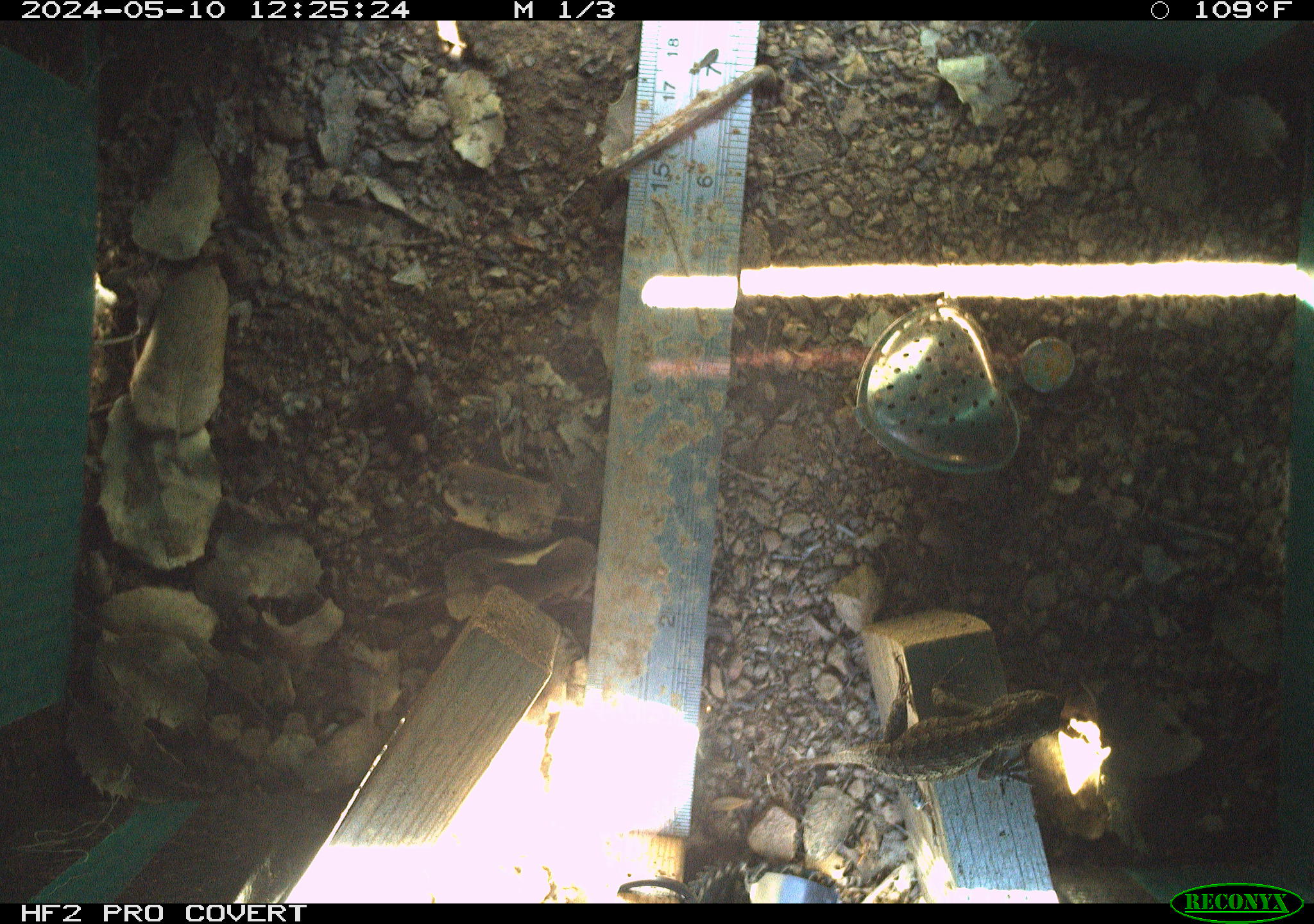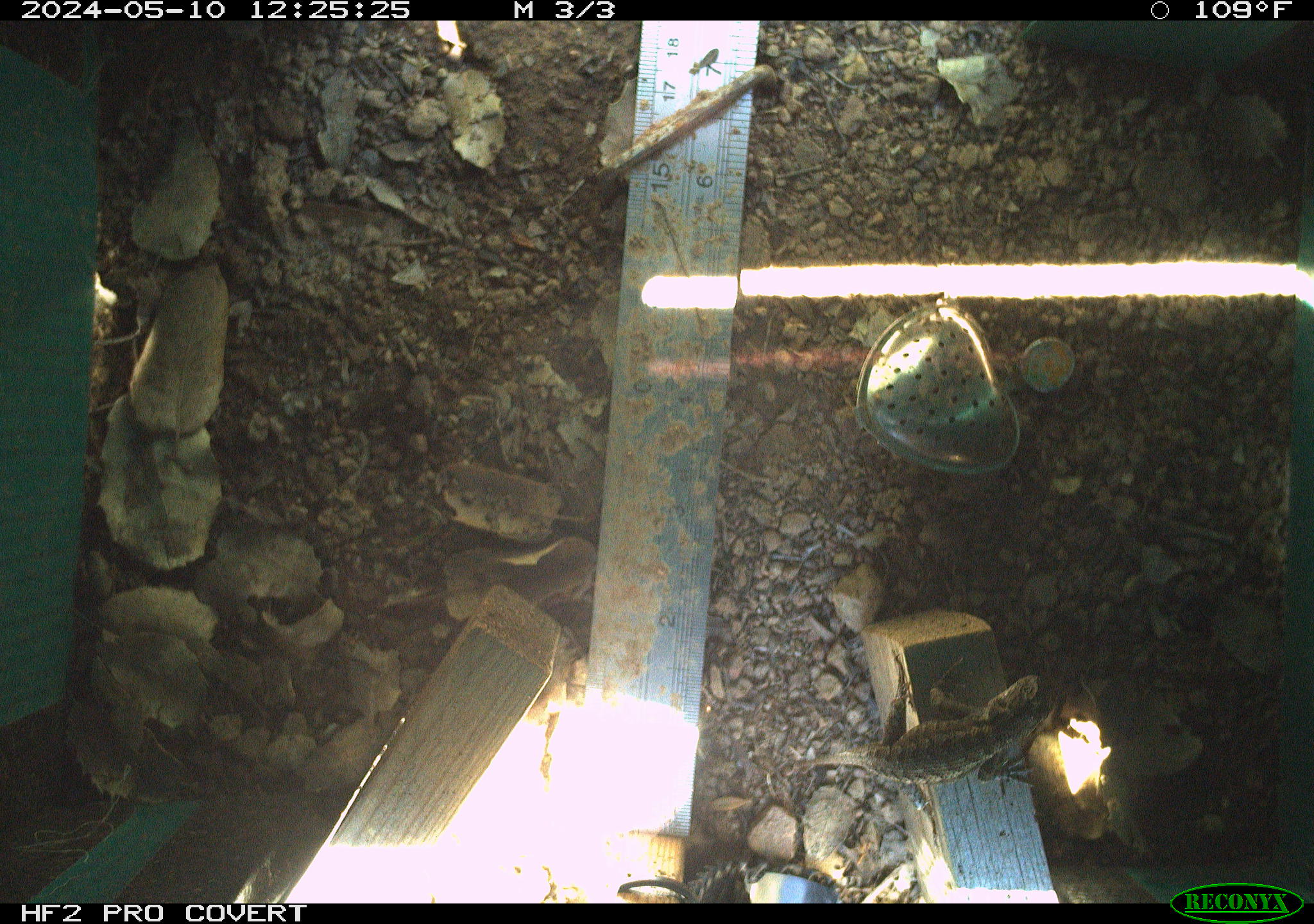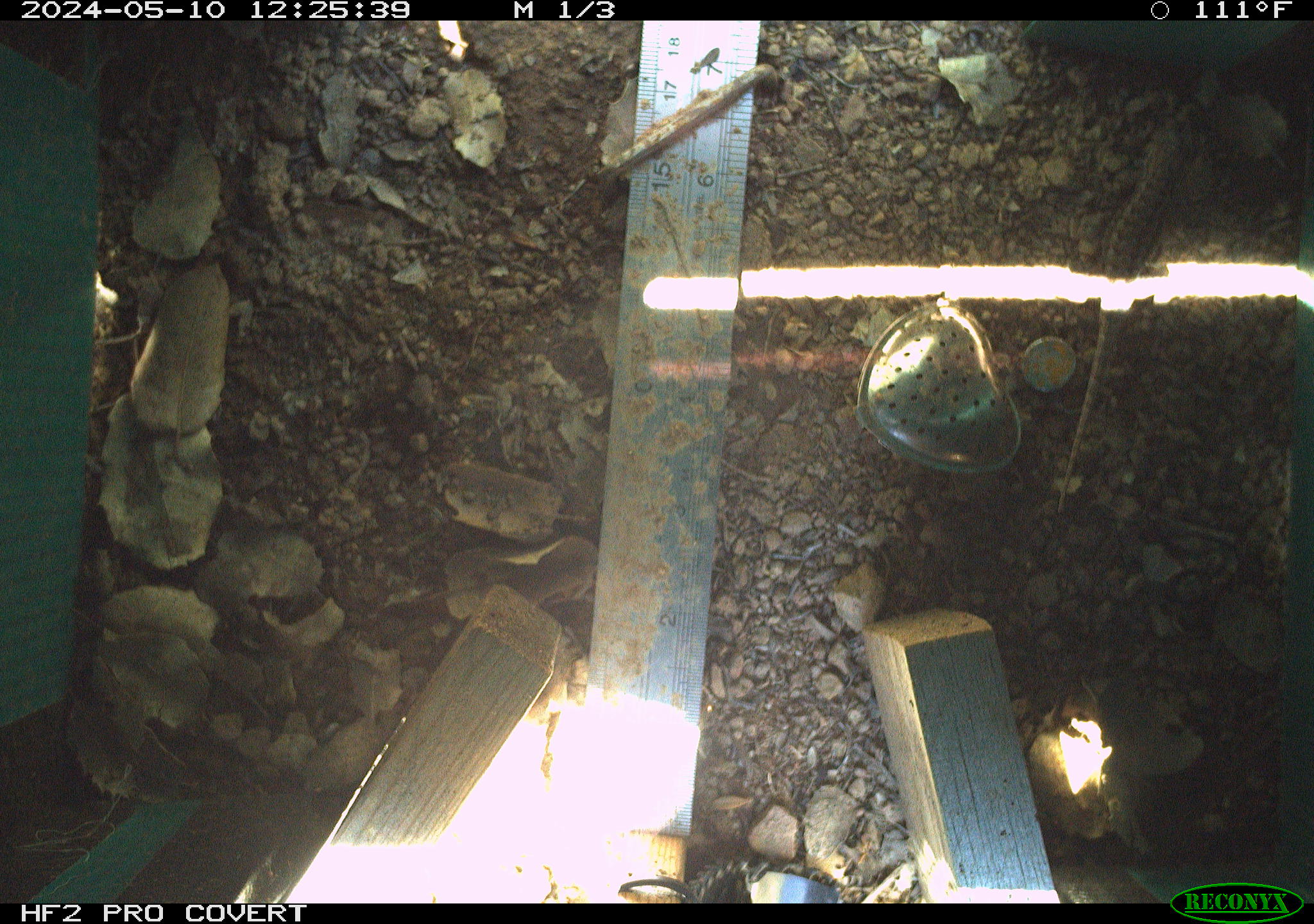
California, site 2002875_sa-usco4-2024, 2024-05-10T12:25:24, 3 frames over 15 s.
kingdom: Animalia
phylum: Chordata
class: Reptilia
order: Squamata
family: Phrynosomatidae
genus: Sceloporus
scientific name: Sceloporus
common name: spiny lizards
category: sceloporus species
Sceloporus species (spiny lizards) (Sceloporus).